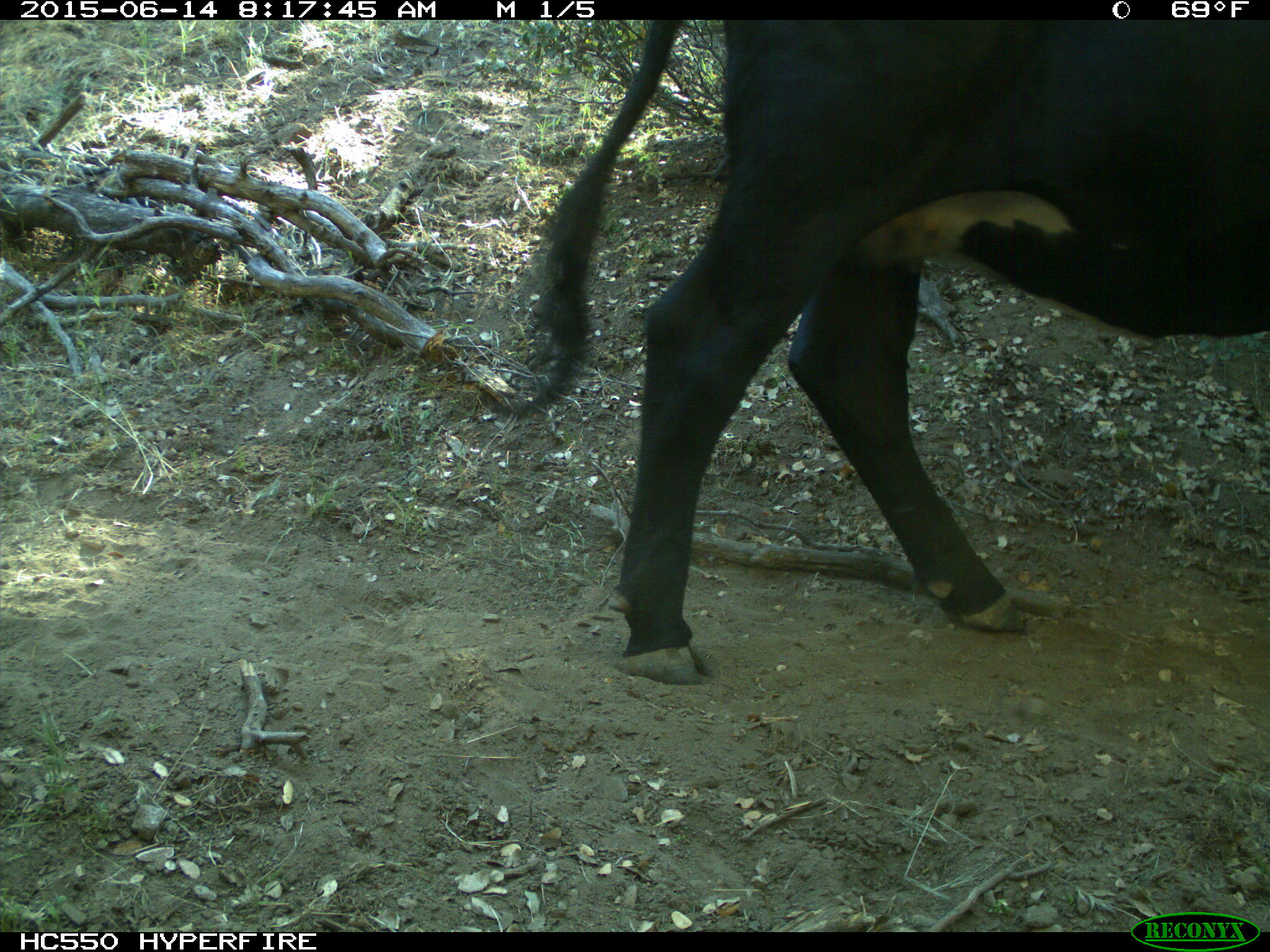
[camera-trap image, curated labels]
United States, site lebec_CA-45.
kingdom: Animalia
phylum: Chordata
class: Mammalia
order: Artiodactyla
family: Bovidae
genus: Bos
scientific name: Bos taurus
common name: domestic cow